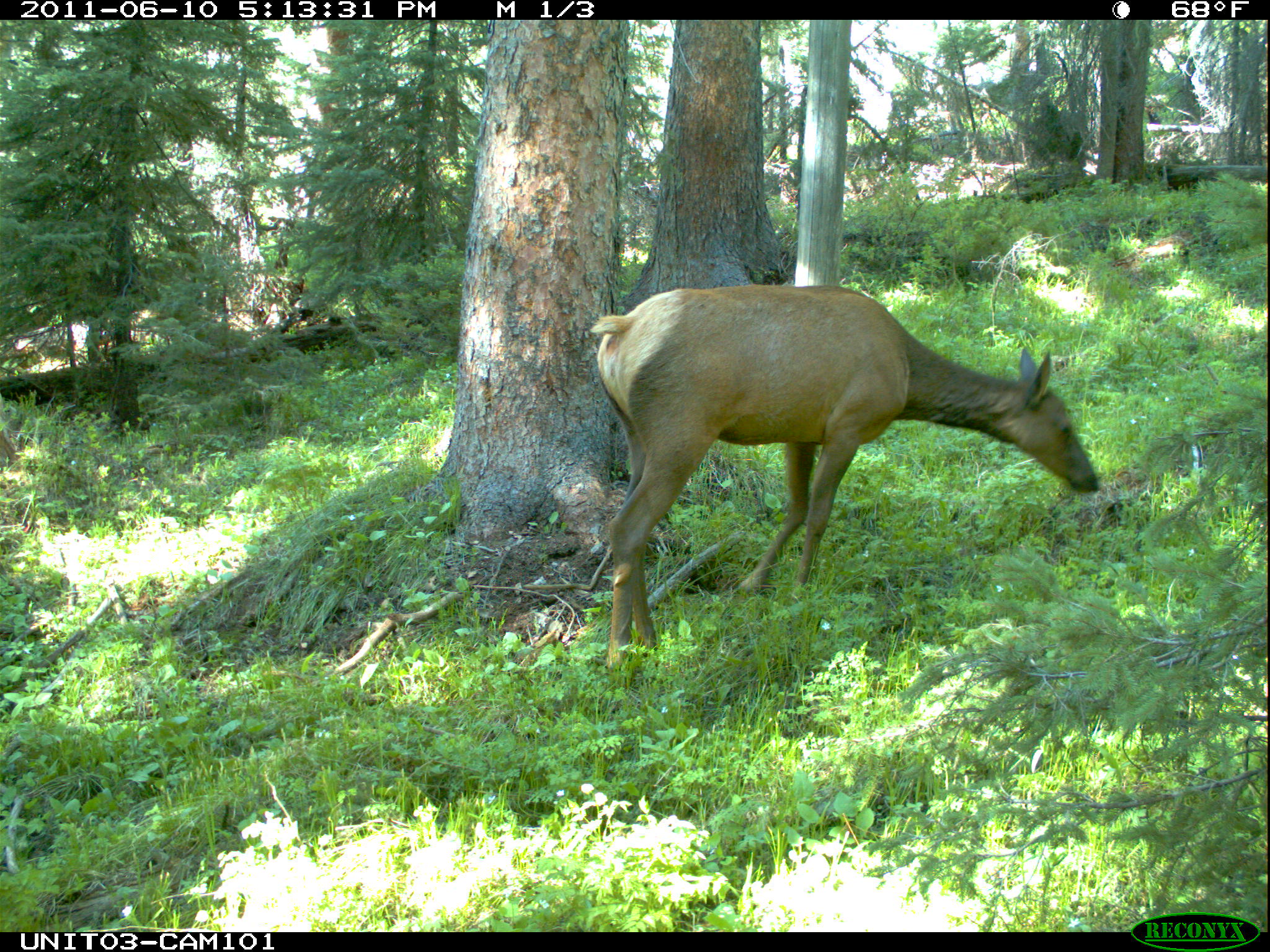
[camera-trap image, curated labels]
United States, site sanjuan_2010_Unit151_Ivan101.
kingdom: Animalia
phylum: Chordata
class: Mammalia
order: Artiodactyla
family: Cervidae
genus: Cervus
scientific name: Cervus elaphus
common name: red deer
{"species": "Cervus elaphus (red deer)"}